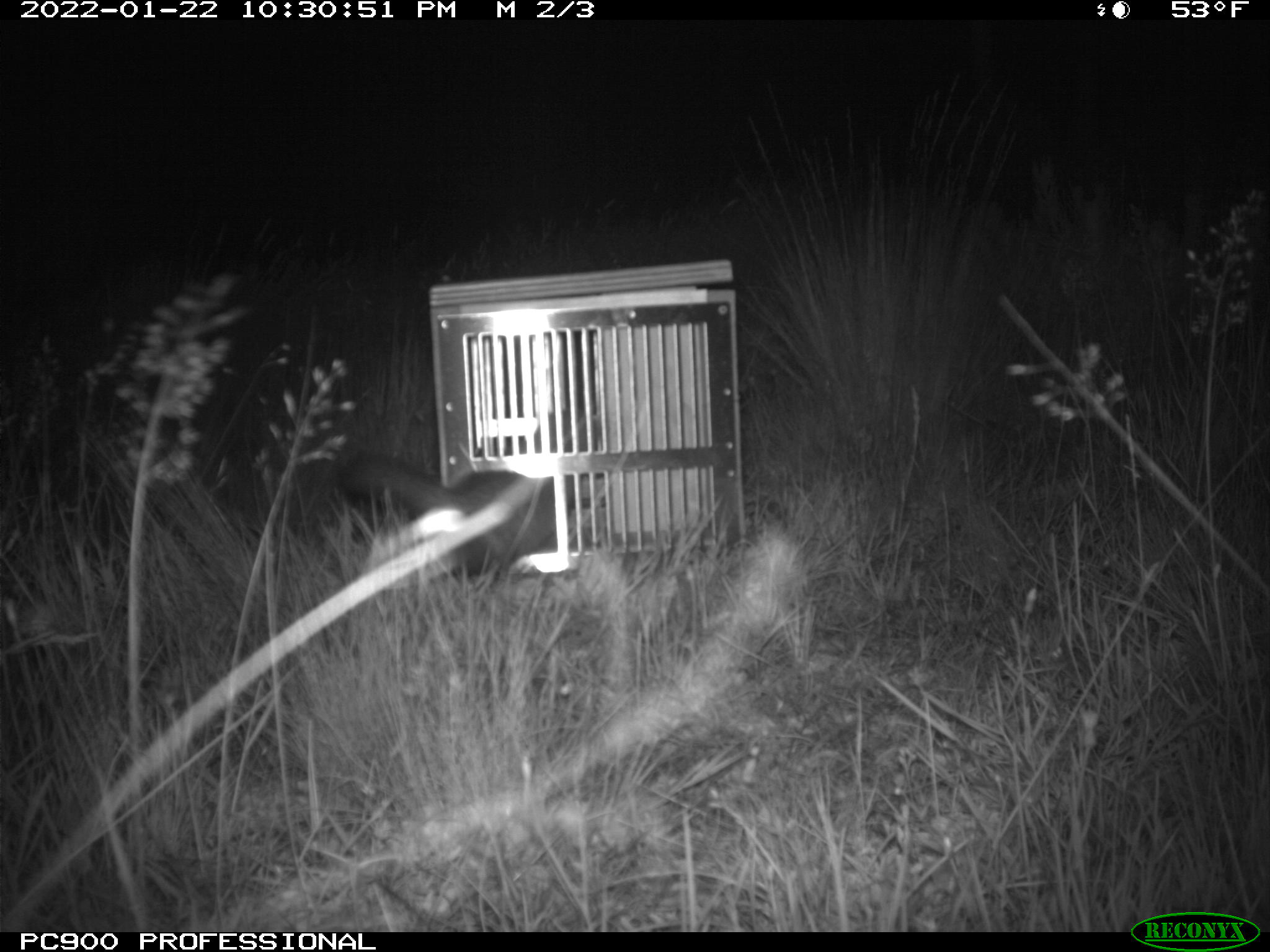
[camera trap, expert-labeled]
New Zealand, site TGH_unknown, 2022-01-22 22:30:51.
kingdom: Animalia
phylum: Chordata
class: Mammalia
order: Carnivora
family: Mustelidae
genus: Mustela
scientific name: Mustela furo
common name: ferret